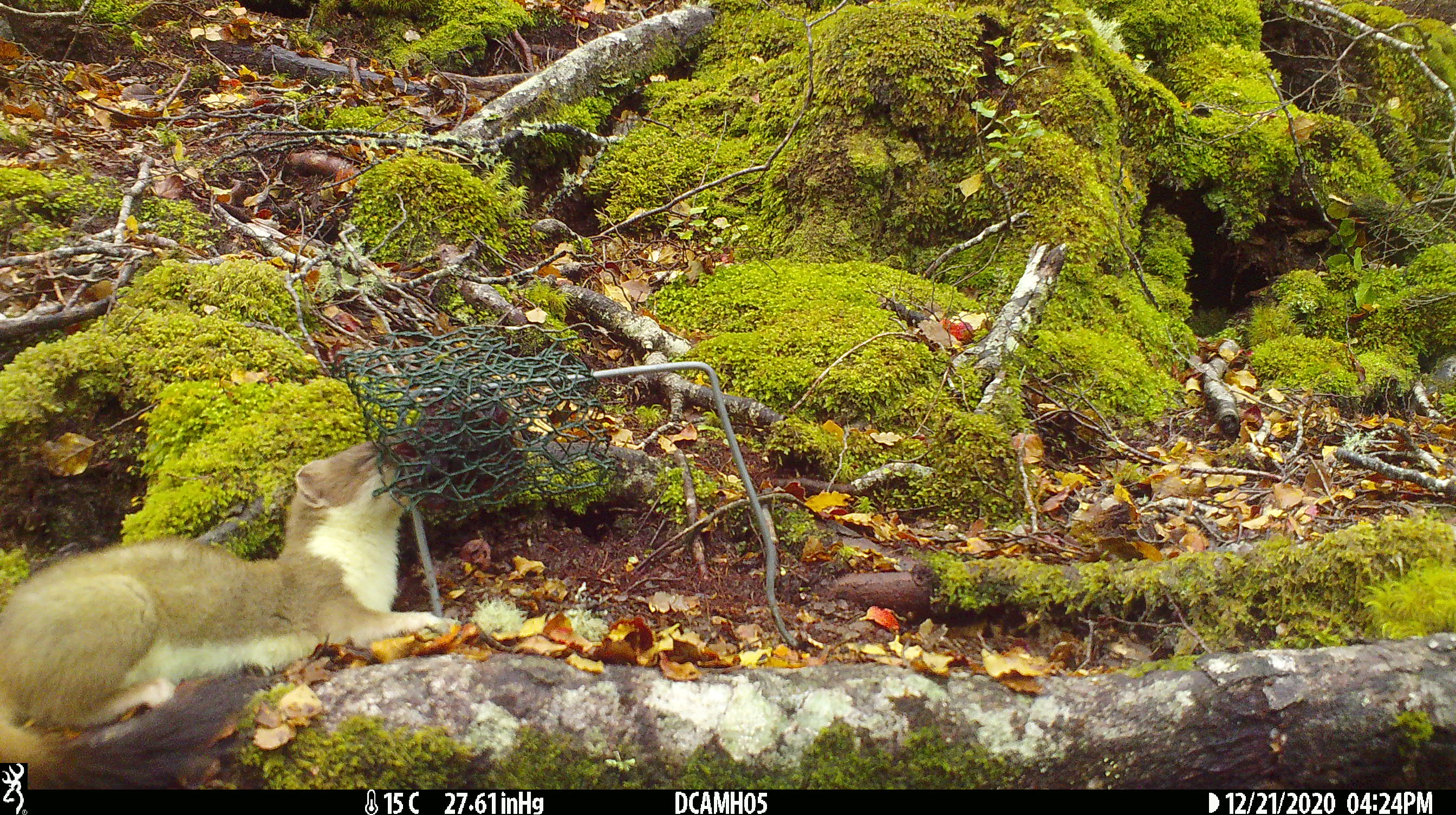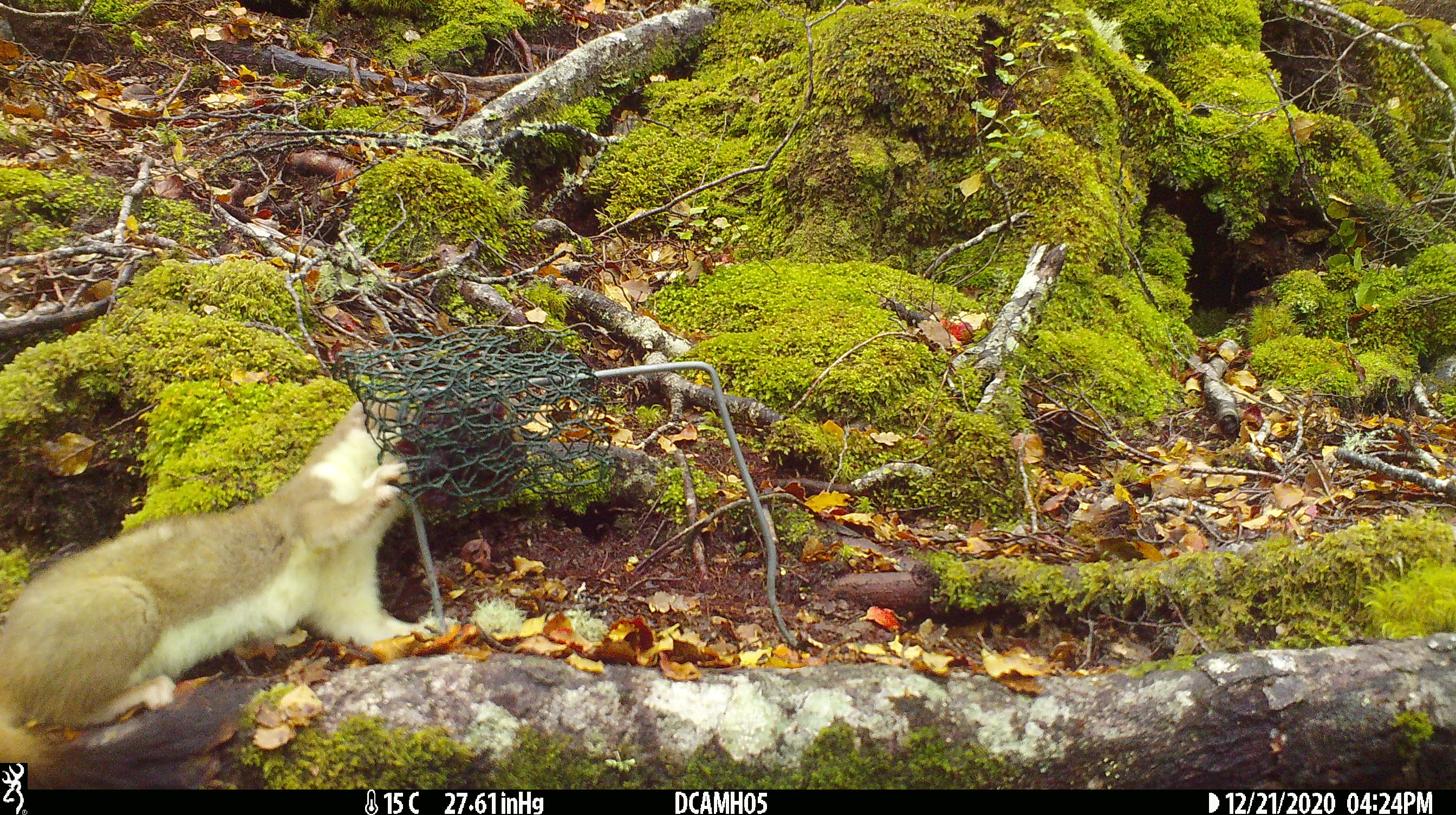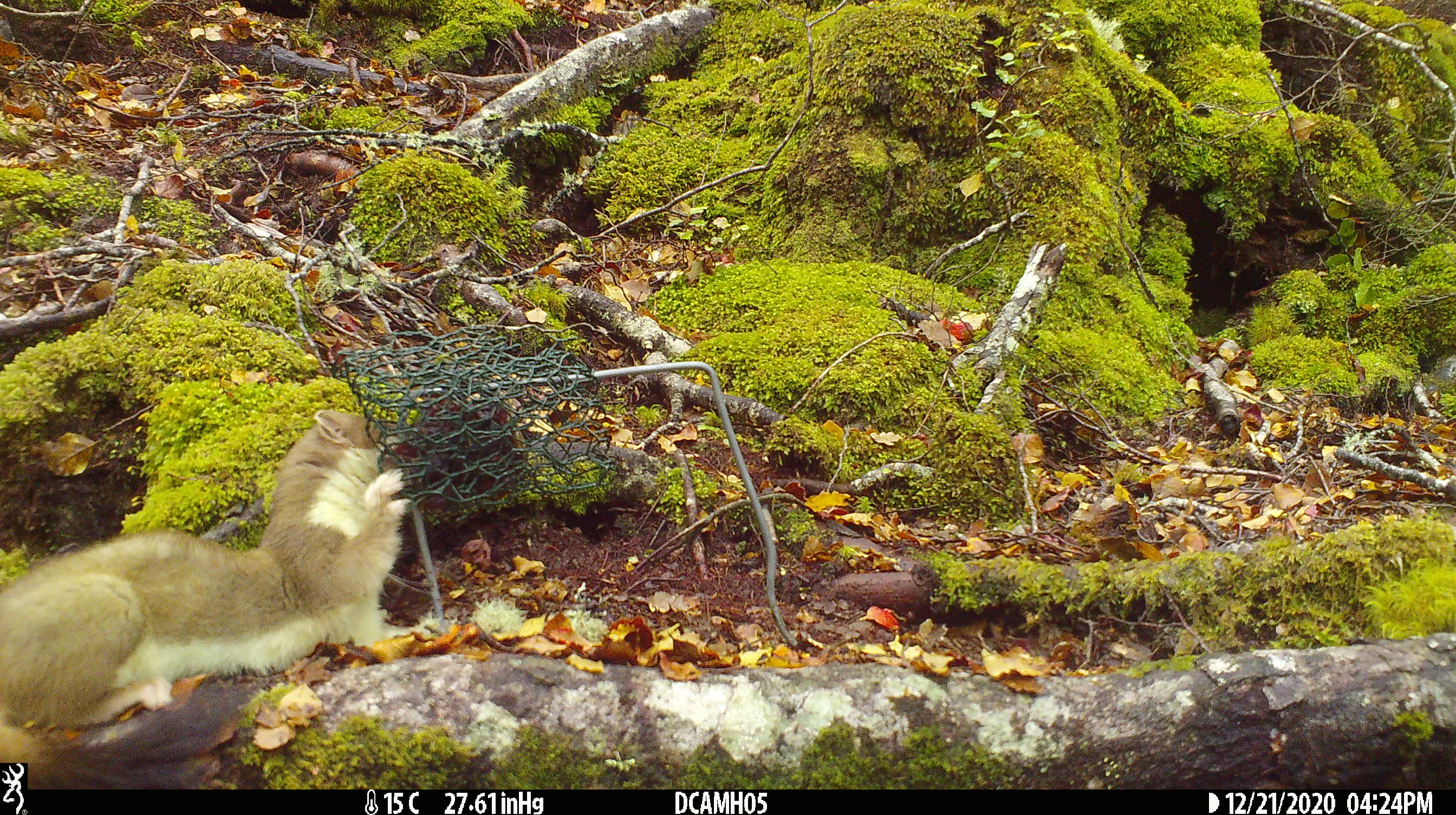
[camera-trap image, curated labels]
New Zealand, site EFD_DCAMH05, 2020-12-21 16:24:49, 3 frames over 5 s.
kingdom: Animalia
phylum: Chordata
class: Mammalia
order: Carnivora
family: Mustelidae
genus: Mustela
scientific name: Mustela erminea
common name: stoat